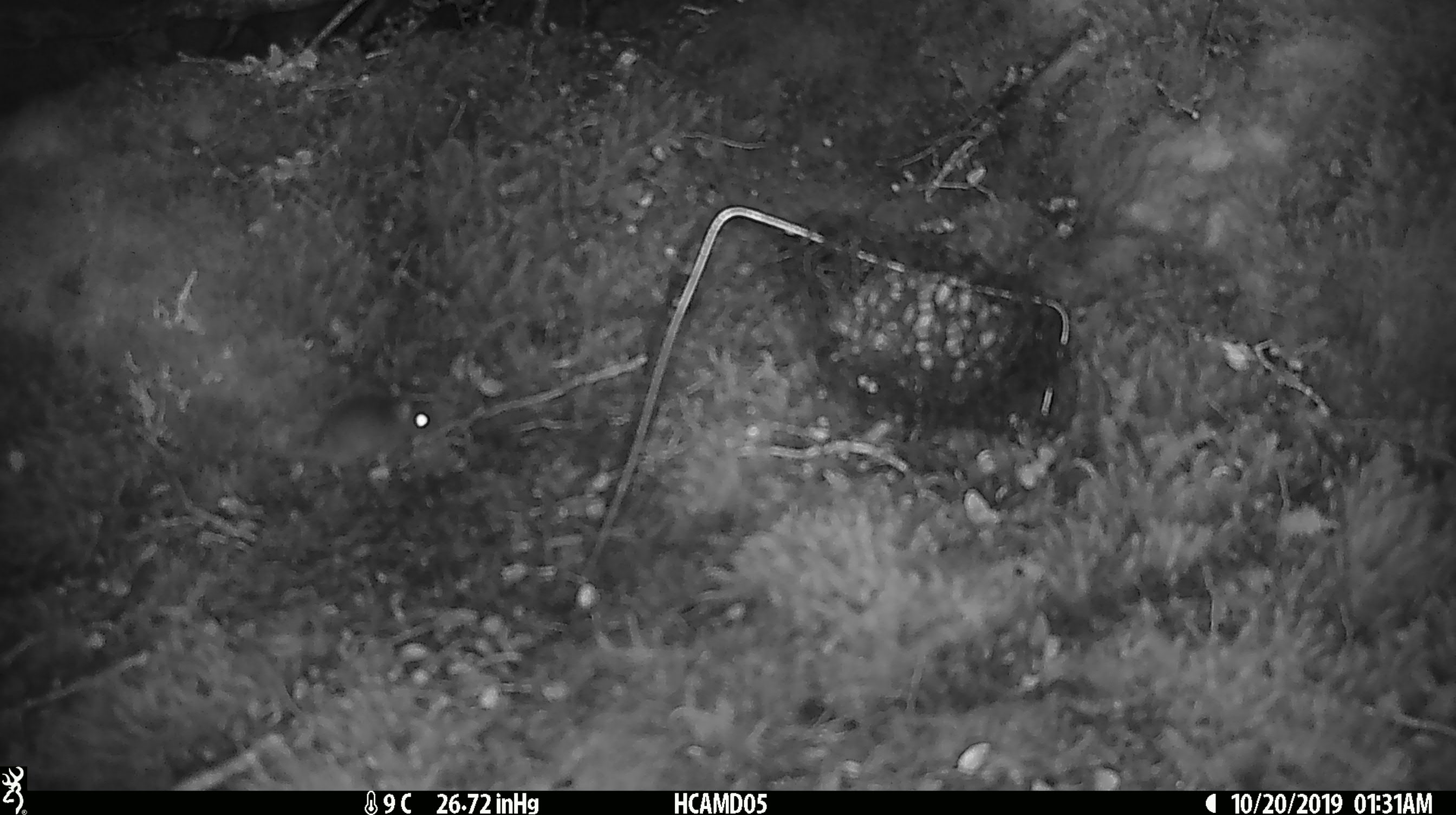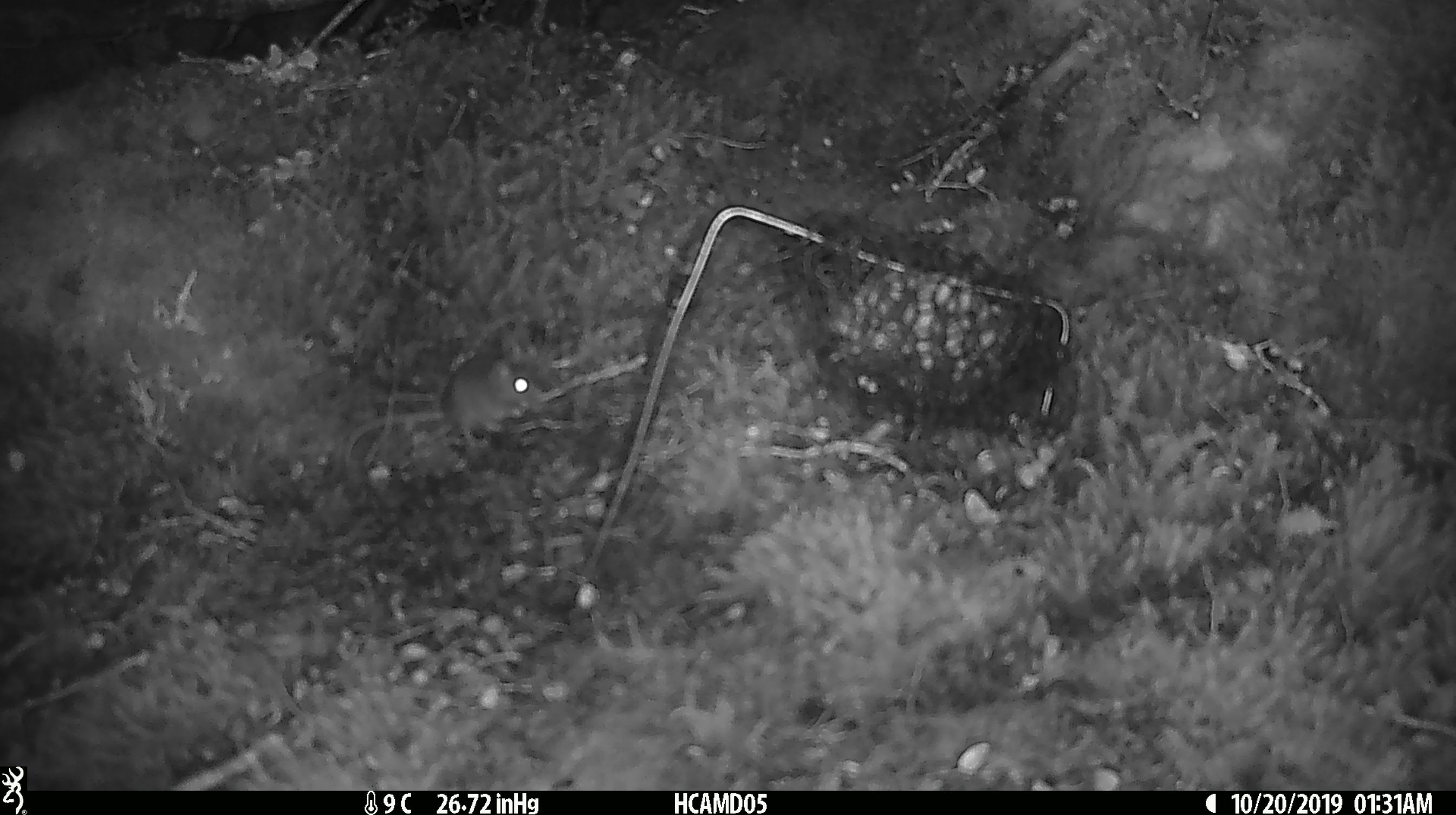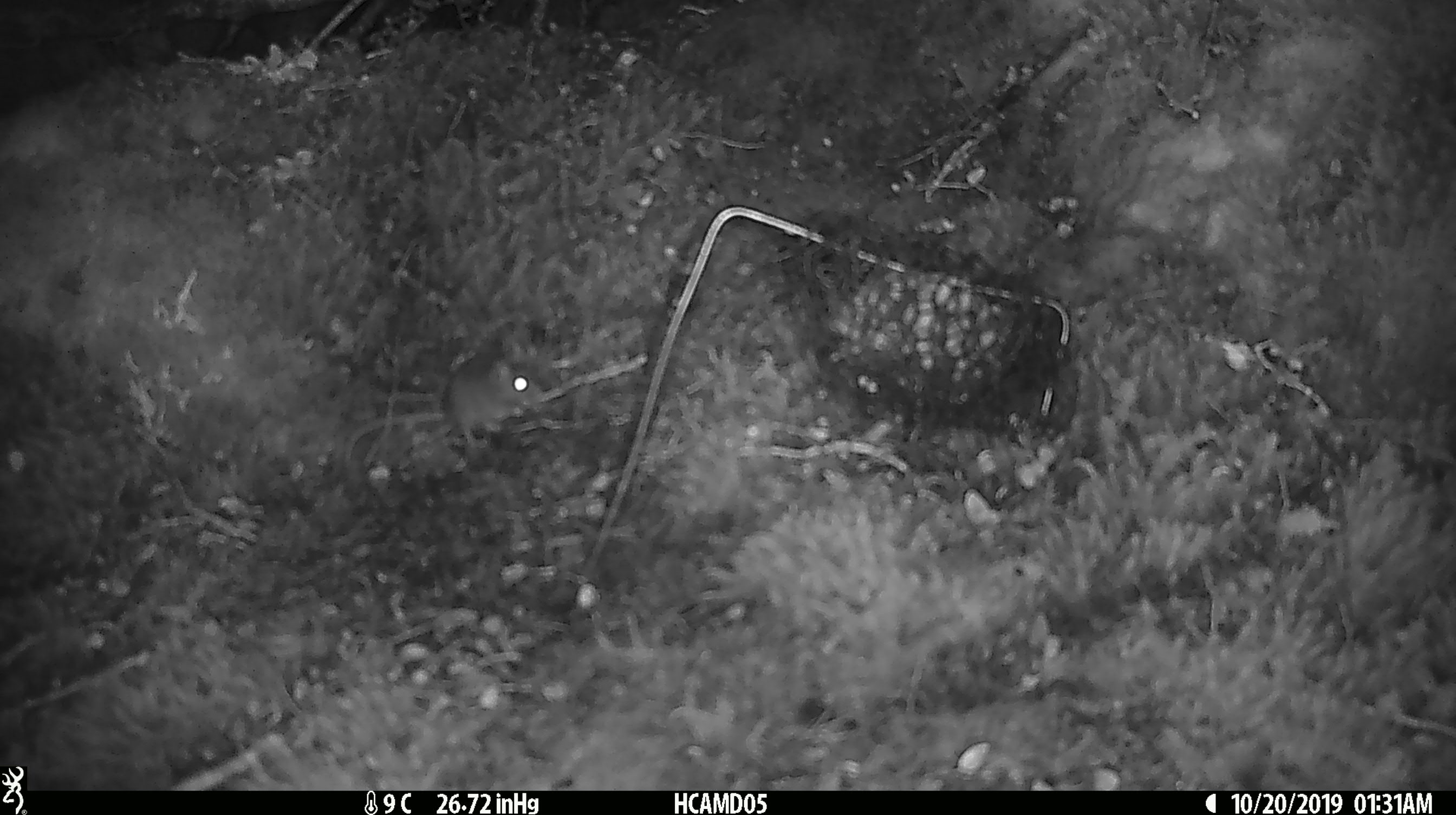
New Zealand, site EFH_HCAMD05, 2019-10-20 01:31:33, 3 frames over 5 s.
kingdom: Animalia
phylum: Chordata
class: Mammalia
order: Rodentia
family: Muridae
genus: Mus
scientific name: Mus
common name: mouse